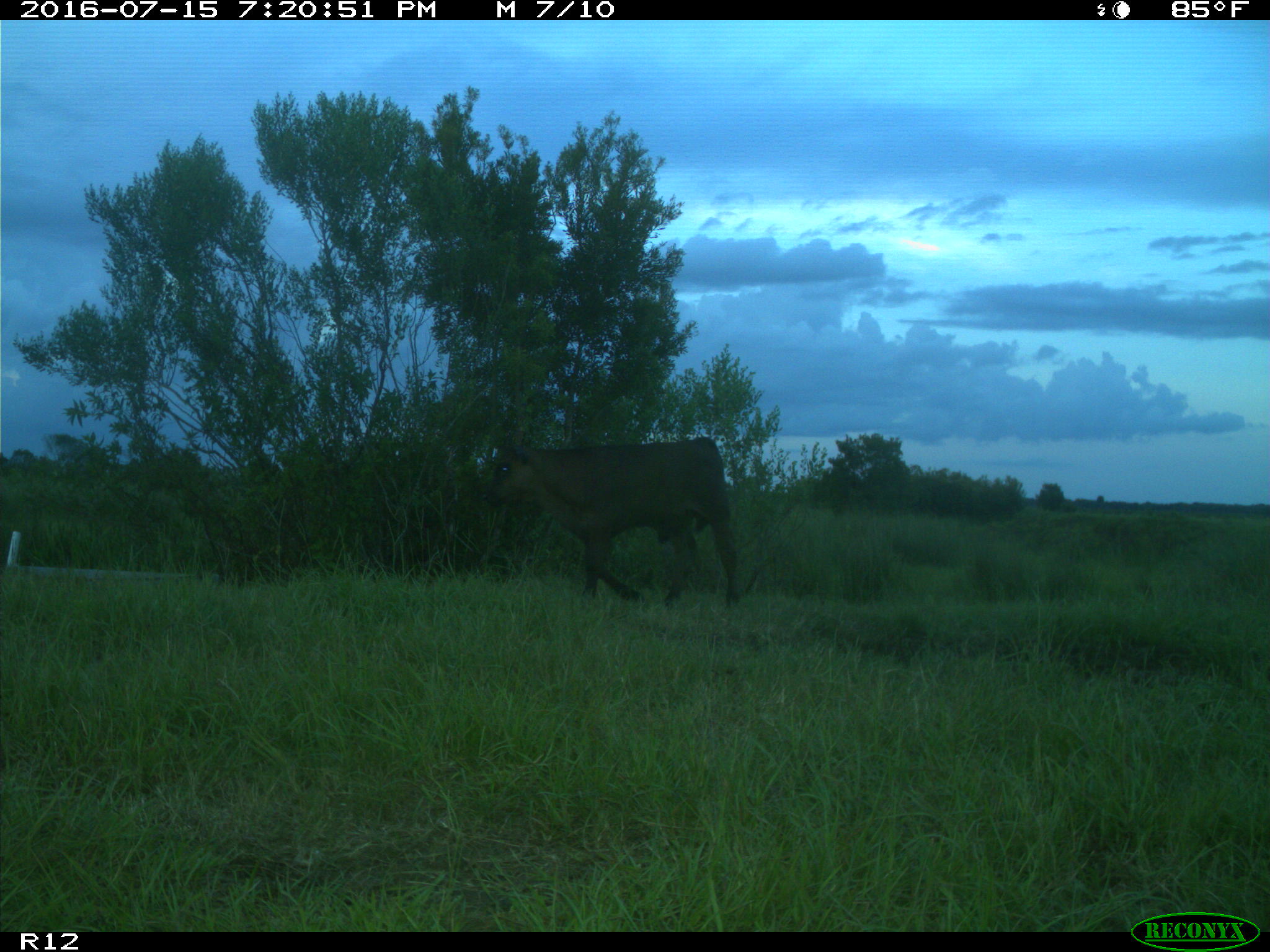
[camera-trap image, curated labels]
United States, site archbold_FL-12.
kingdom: Animalia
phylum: Chordata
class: Mammalia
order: Artiodactyla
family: Bovidae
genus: Bos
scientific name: Bos taurus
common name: domestic cow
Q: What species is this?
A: Bos taurus (domestic cow).